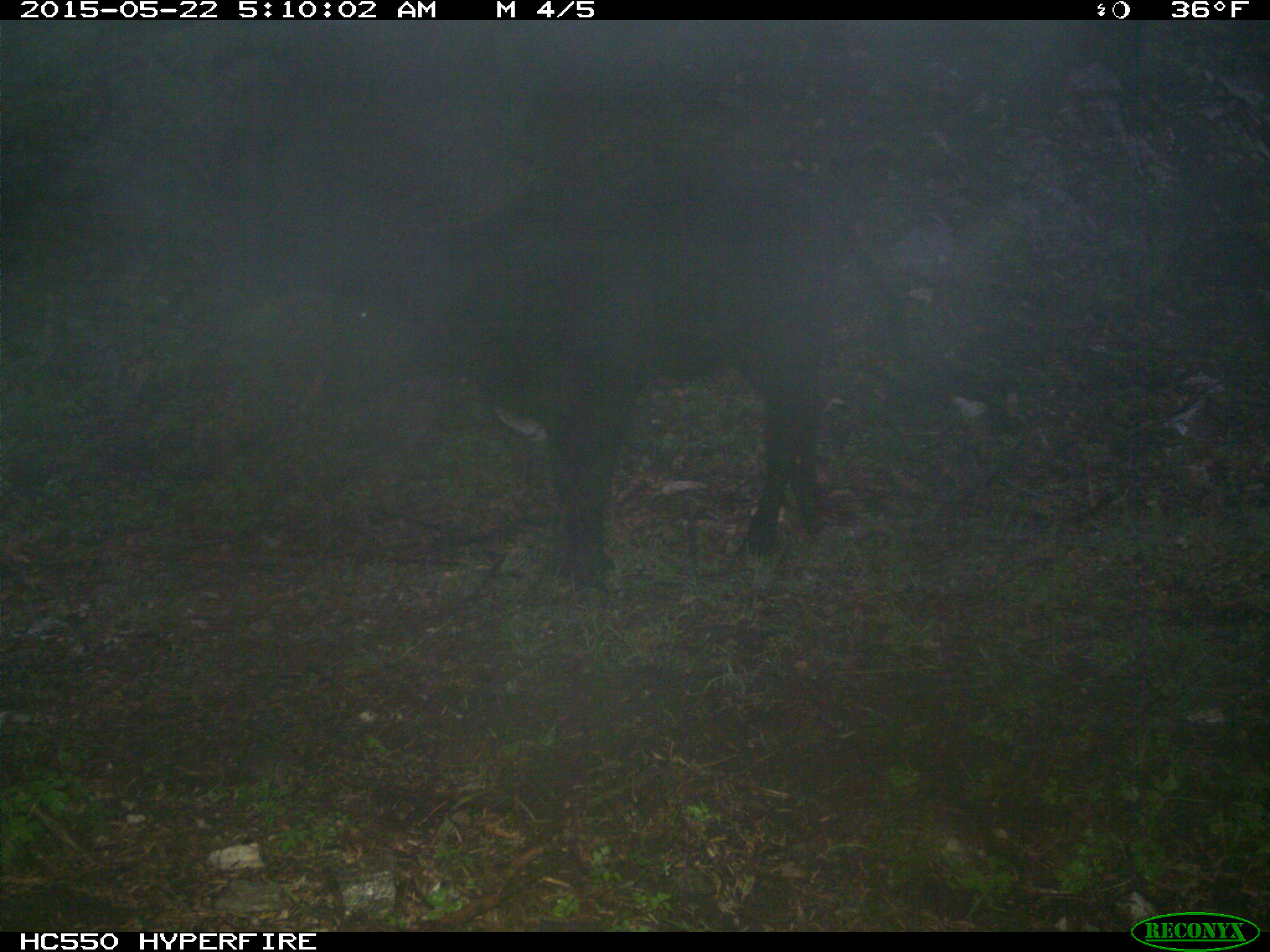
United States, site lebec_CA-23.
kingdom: Animalia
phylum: Chordata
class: Mammalia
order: Artiodactyla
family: Bovidae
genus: Bos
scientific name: Bos taurus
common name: domestic cow